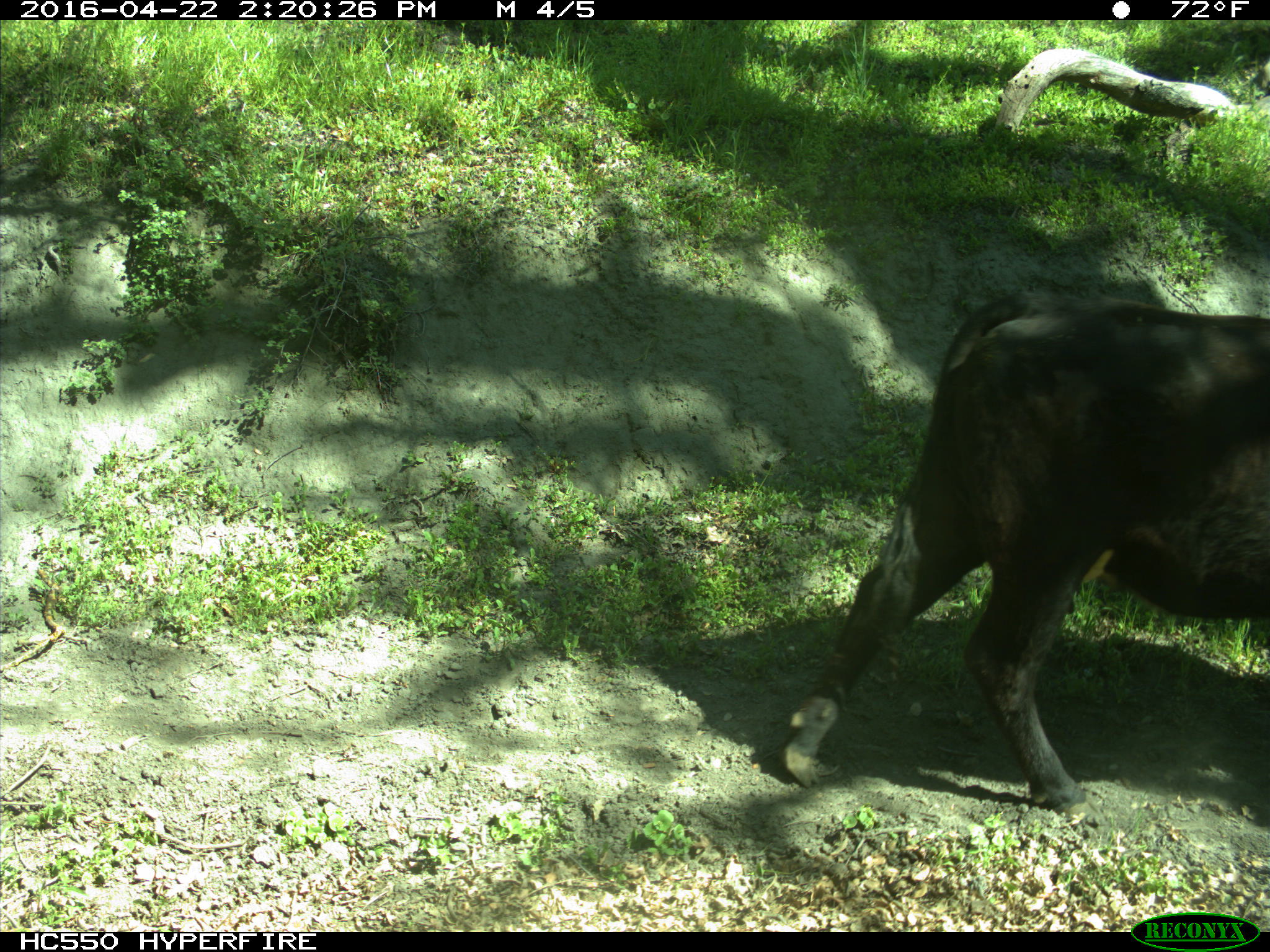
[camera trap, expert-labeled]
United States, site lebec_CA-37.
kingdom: Animalia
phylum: Chordata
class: Mammalia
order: Artiodactyla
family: Bovidae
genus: Bos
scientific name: Bos taurus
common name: domestic cow